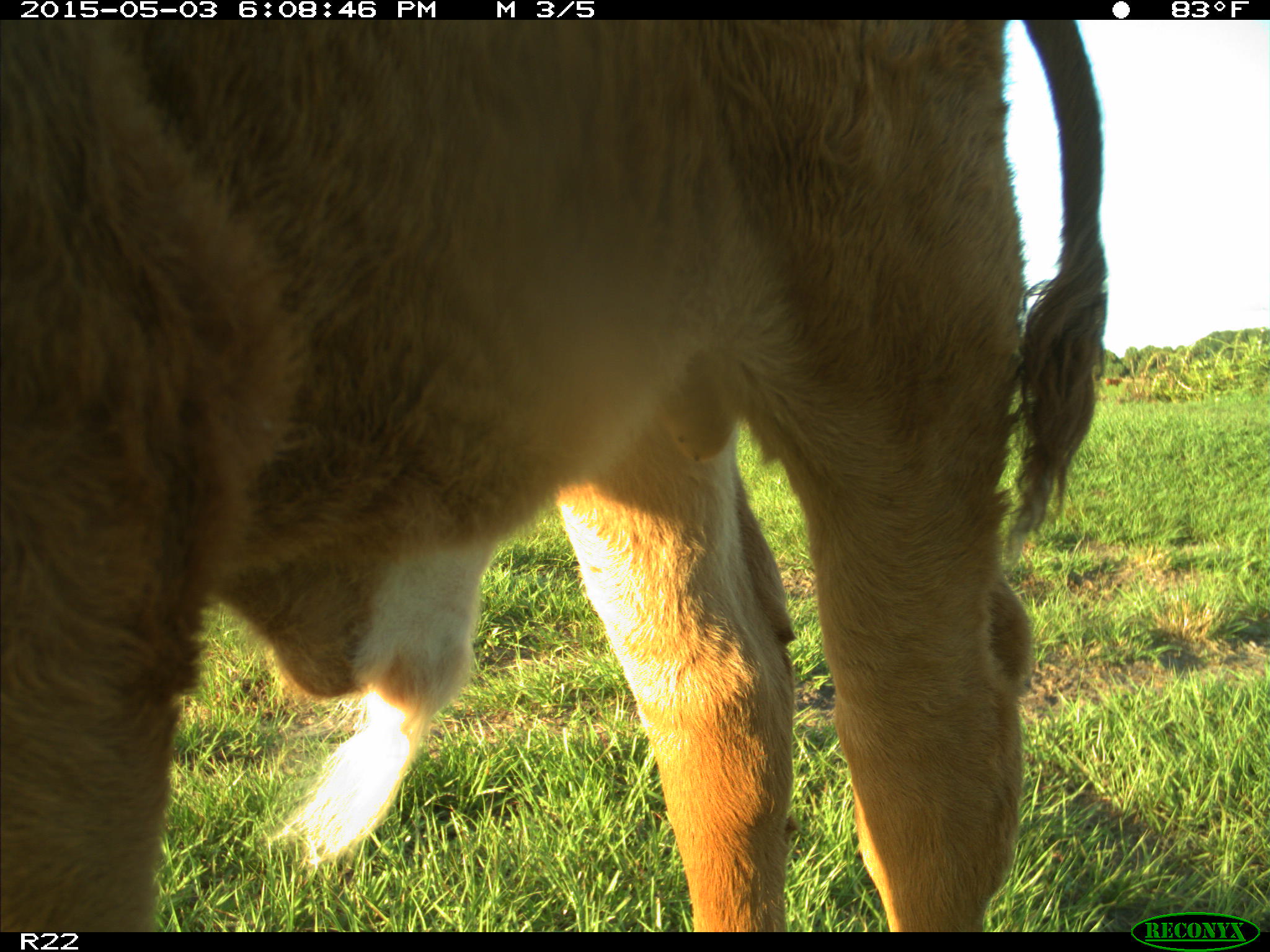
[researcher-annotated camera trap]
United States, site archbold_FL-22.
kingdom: Animalia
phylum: Chordata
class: Mammalia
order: Artiodactyla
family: Bovidae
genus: Bos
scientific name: Bos taurus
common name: domestic cow